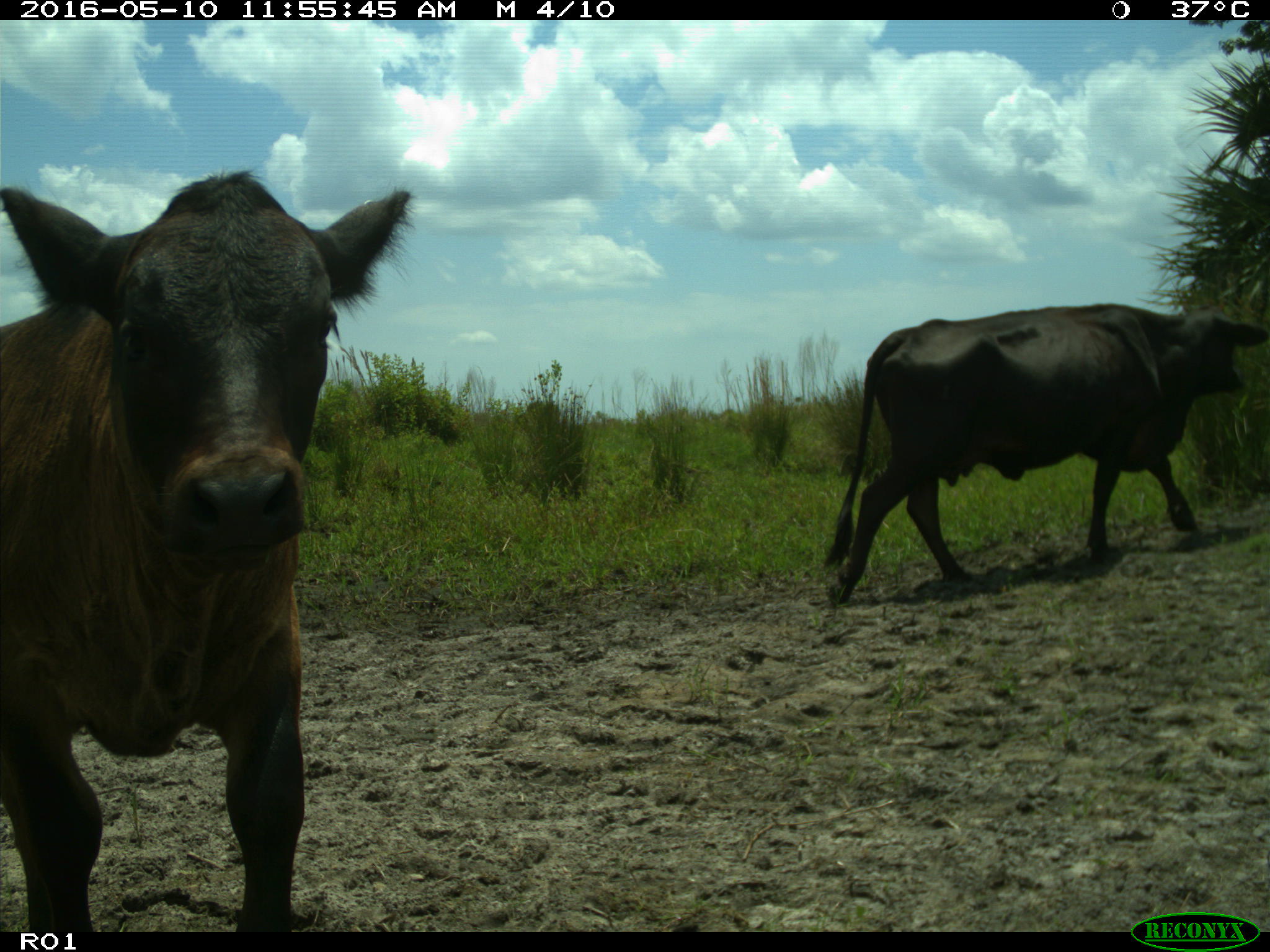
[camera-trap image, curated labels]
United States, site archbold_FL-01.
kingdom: Animalia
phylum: Chordata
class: Mammalia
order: Artiodactyla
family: Bovidae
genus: Bos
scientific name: Bos taurus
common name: domestic cow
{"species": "Bos taurus (domestic cow)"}